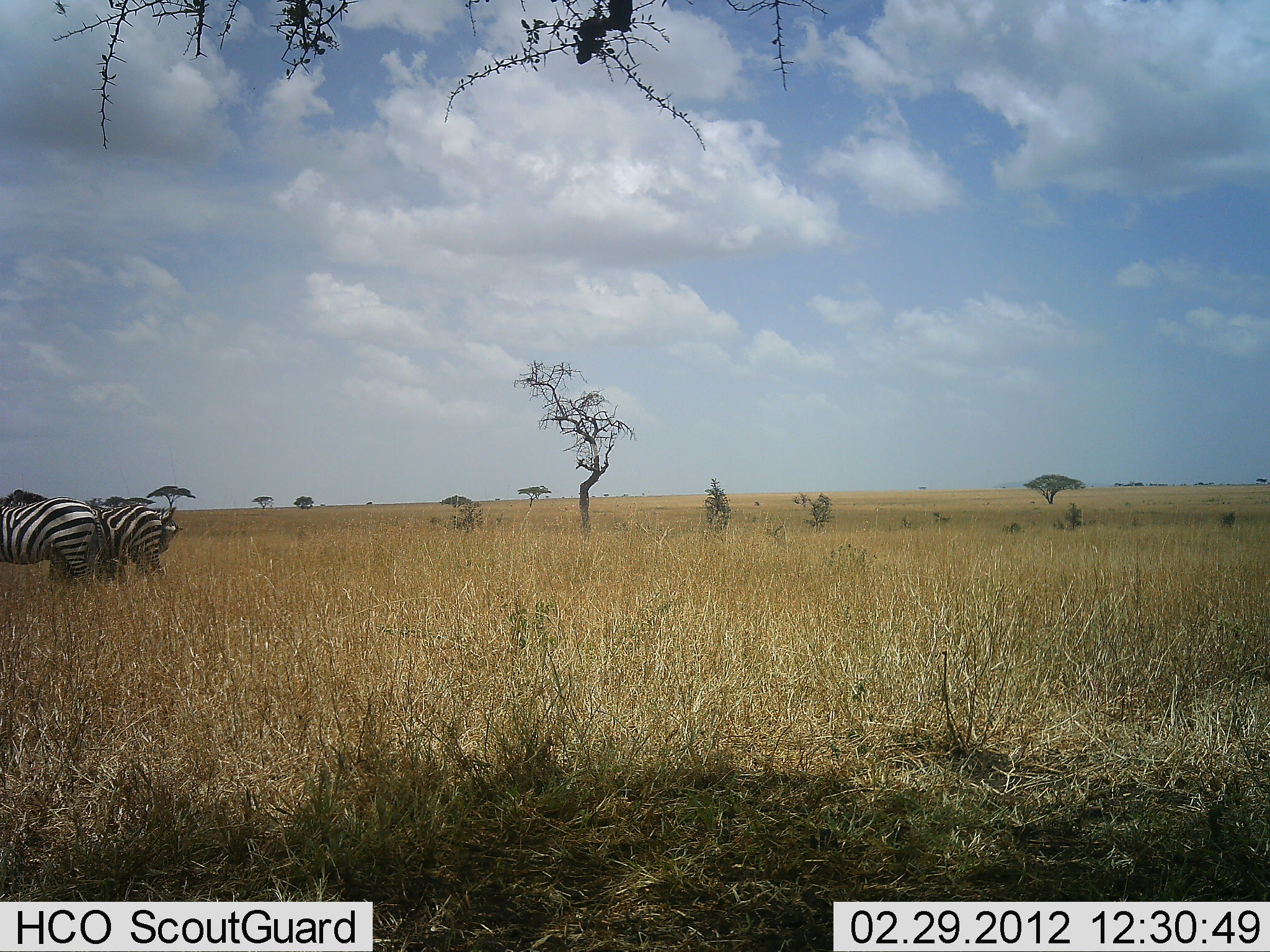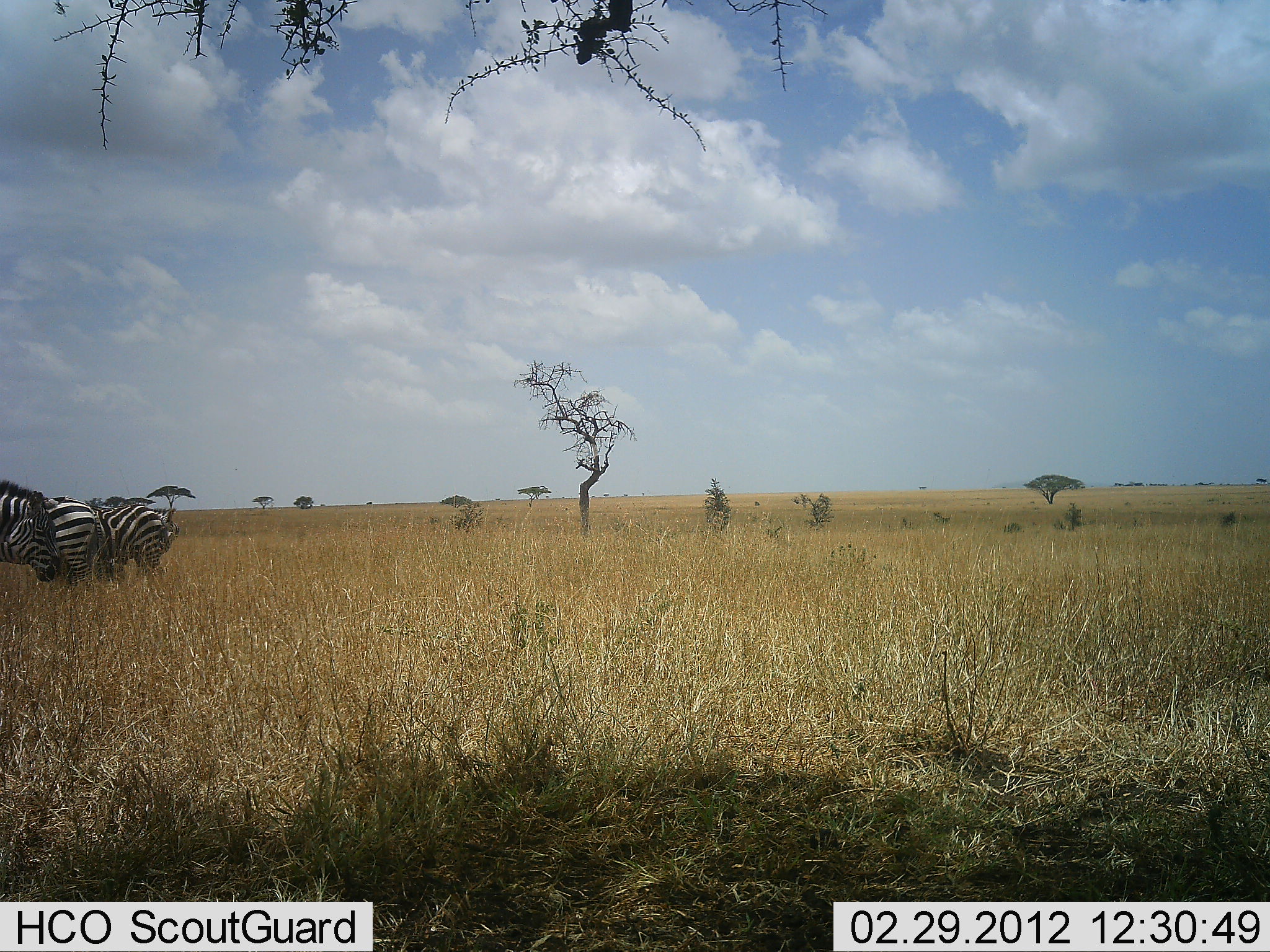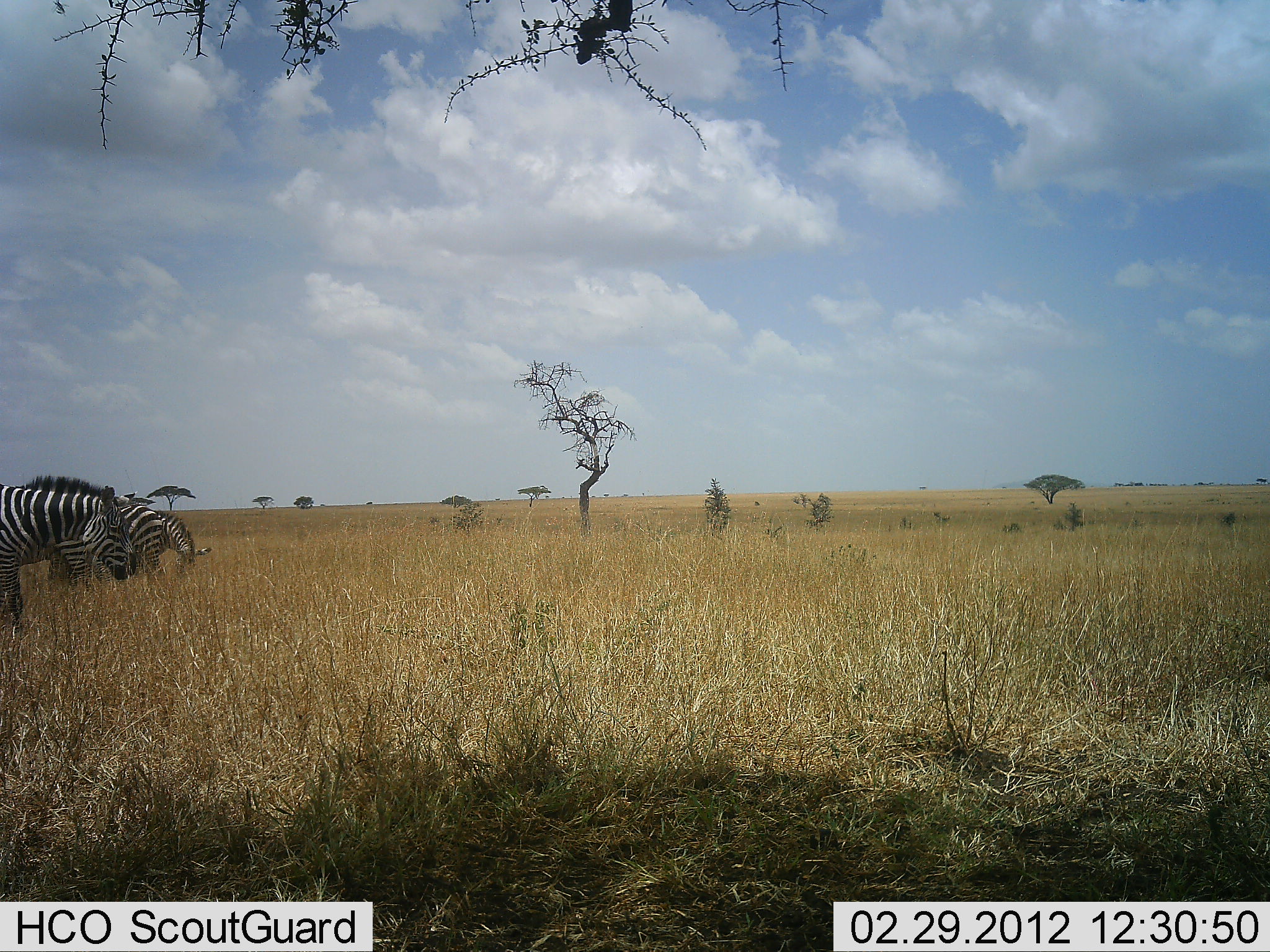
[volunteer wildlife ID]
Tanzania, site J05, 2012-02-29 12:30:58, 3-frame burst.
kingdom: Animalia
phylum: Chordata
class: Mammalia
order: Perissodactyla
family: Equidae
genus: Equus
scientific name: Equus quagga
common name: plains zebra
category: zebra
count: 3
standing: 65%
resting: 4%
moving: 46%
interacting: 4%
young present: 0%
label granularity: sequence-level